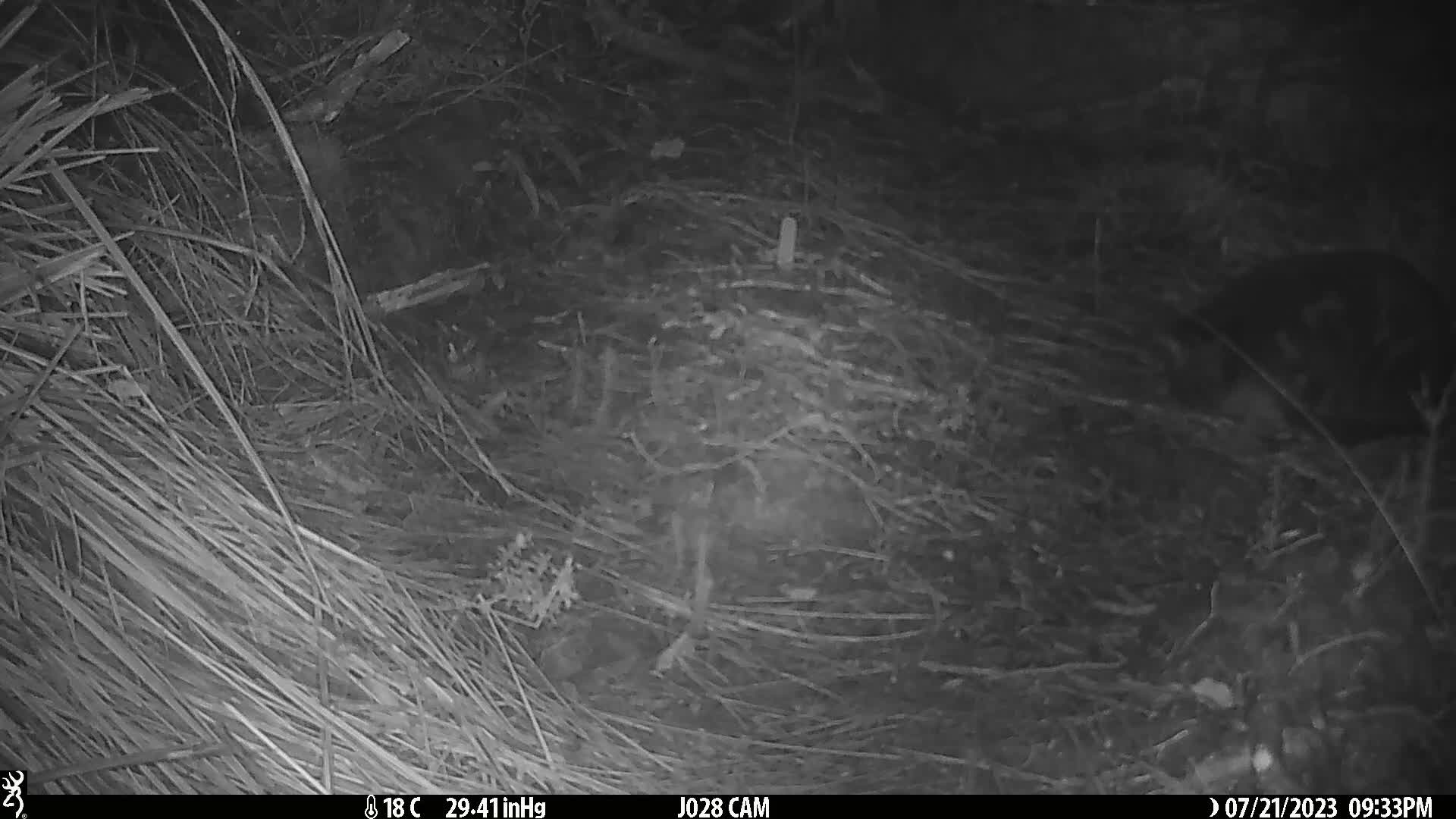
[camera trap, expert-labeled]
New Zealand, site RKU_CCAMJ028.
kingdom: Animalia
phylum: Chordata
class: Mammalia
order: Carnivora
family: Felidae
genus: Felis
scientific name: Felis catus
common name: domestic cat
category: cat